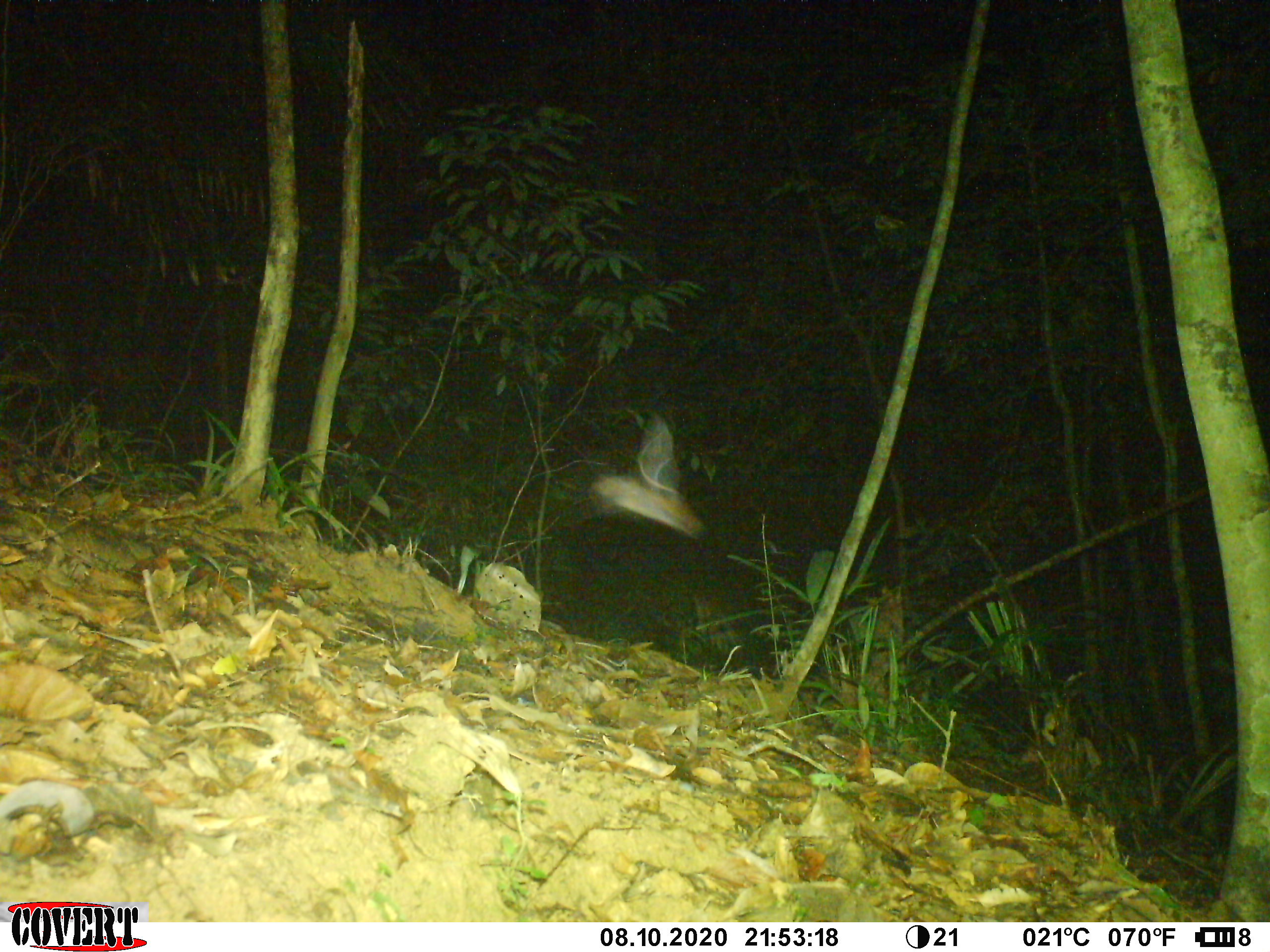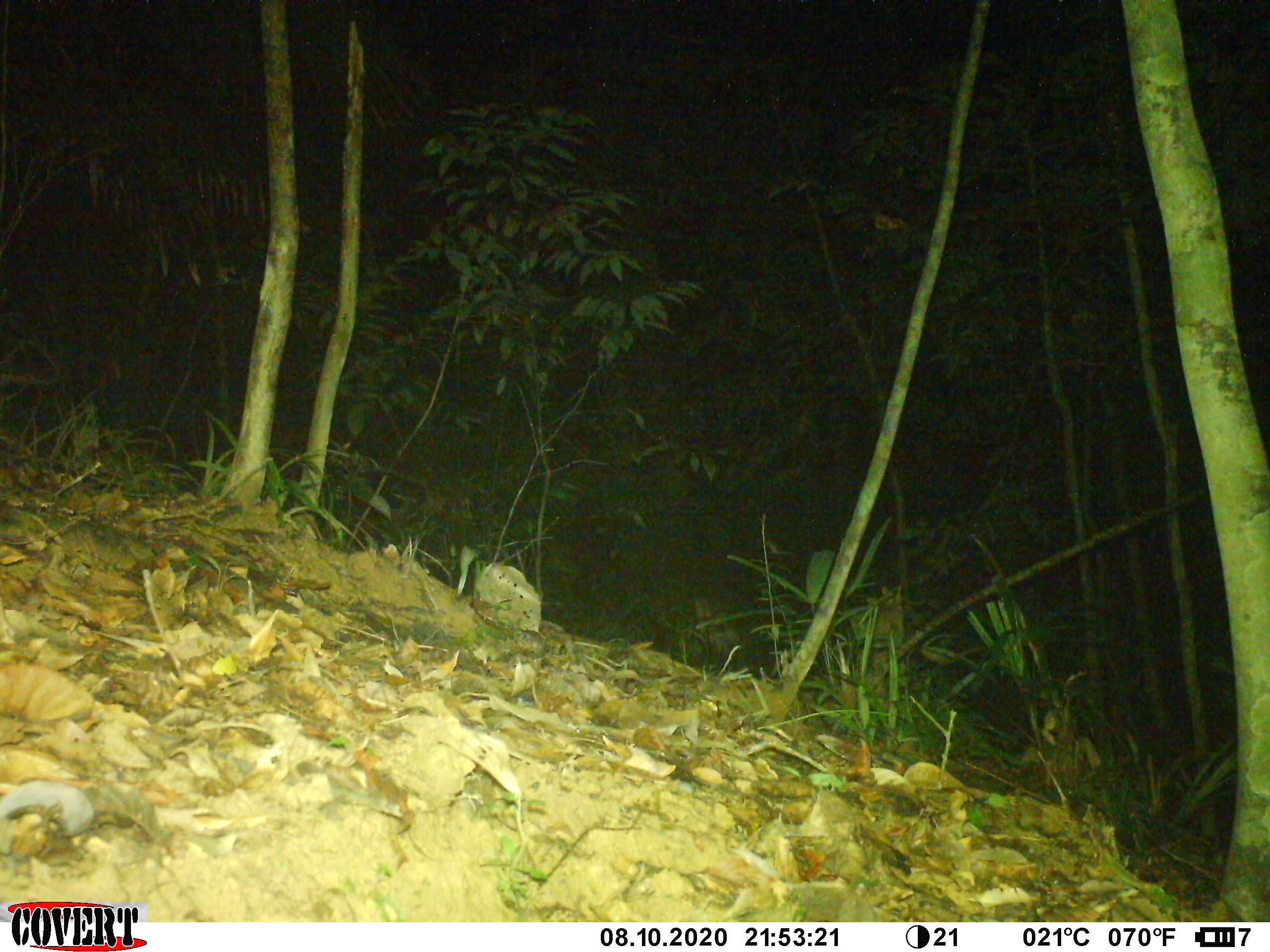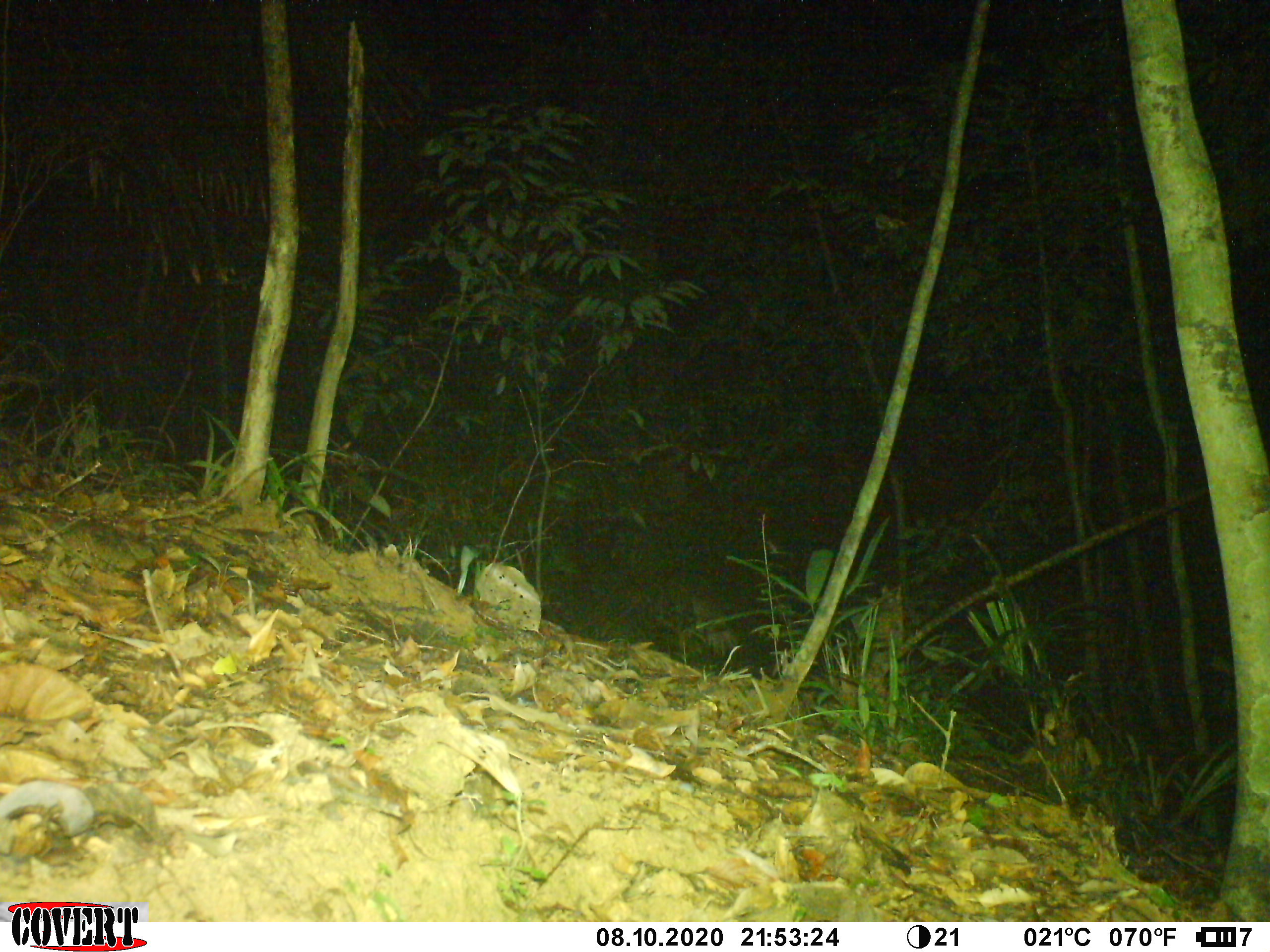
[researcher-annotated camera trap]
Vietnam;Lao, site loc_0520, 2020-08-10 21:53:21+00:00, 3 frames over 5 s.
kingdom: Animalia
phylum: Arthropoda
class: Insecta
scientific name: Insecta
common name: insect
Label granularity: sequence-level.